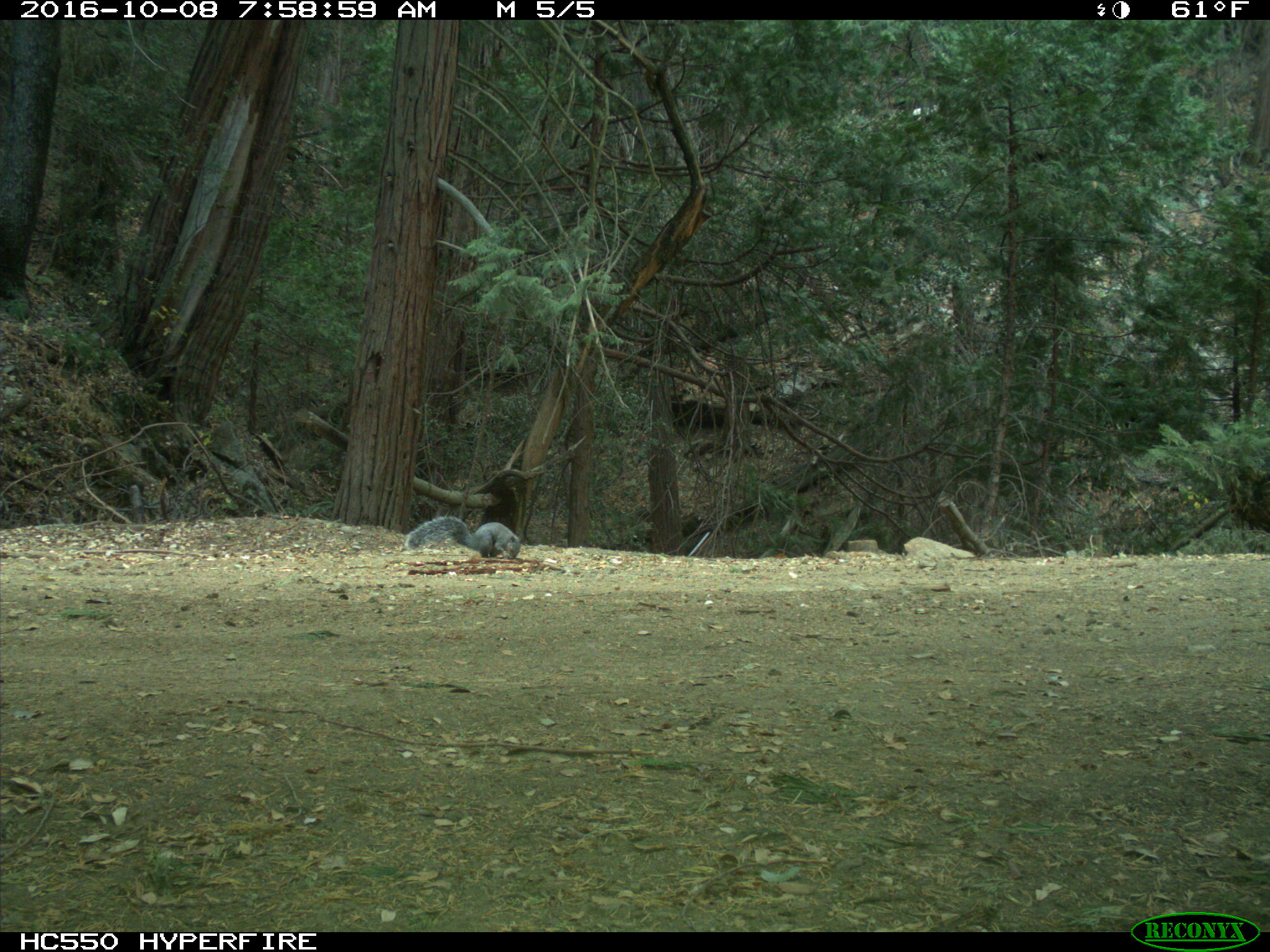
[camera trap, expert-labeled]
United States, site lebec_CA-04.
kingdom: Animalia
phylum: Chordata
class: Mammalia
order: Rodentia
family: Sciuridae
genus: Sciurus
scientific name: Sciurus carolinensis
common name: eastern gray squirrel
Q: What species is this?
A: Sciurus carolinensis (eastern gray squirrel).